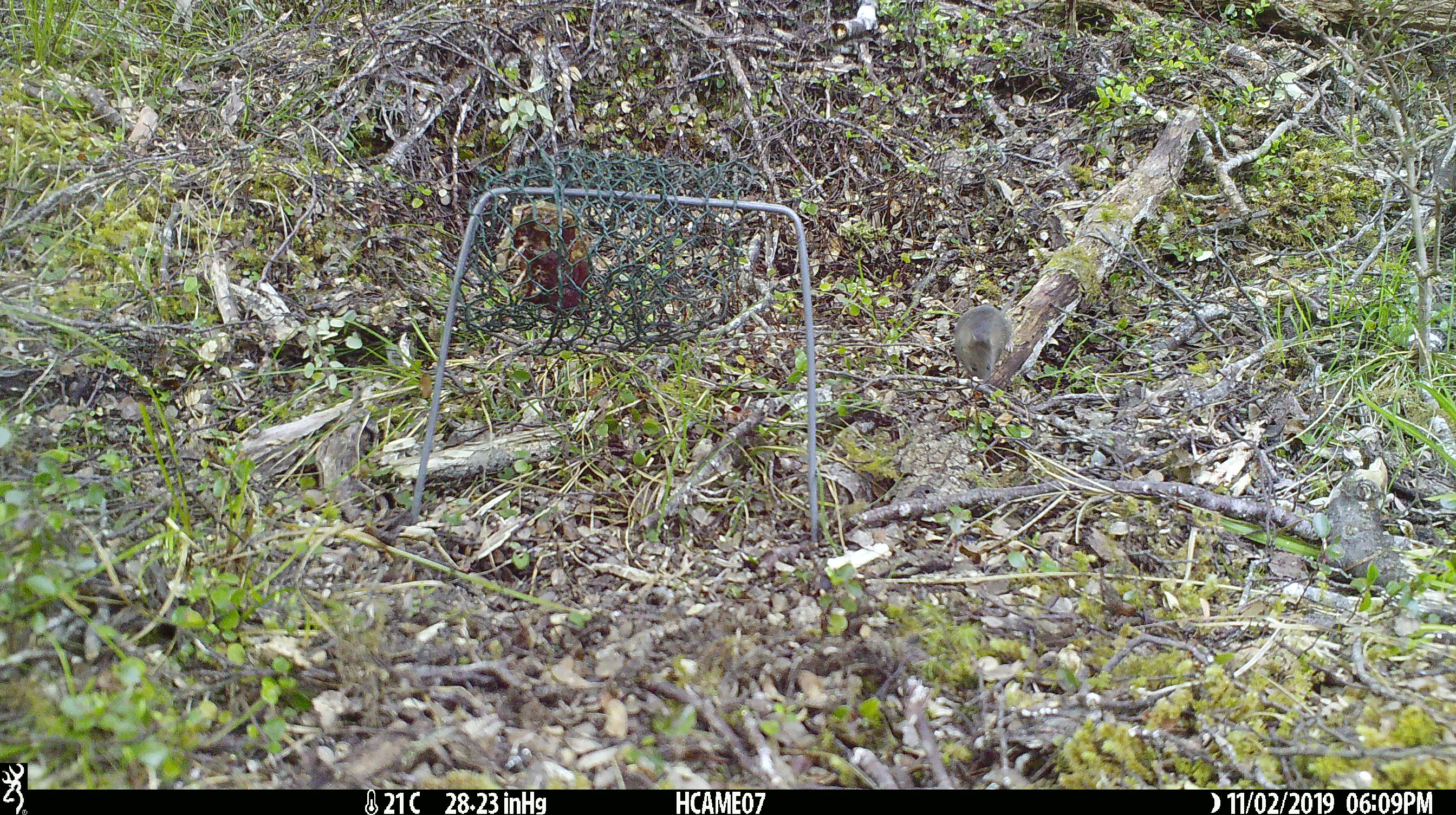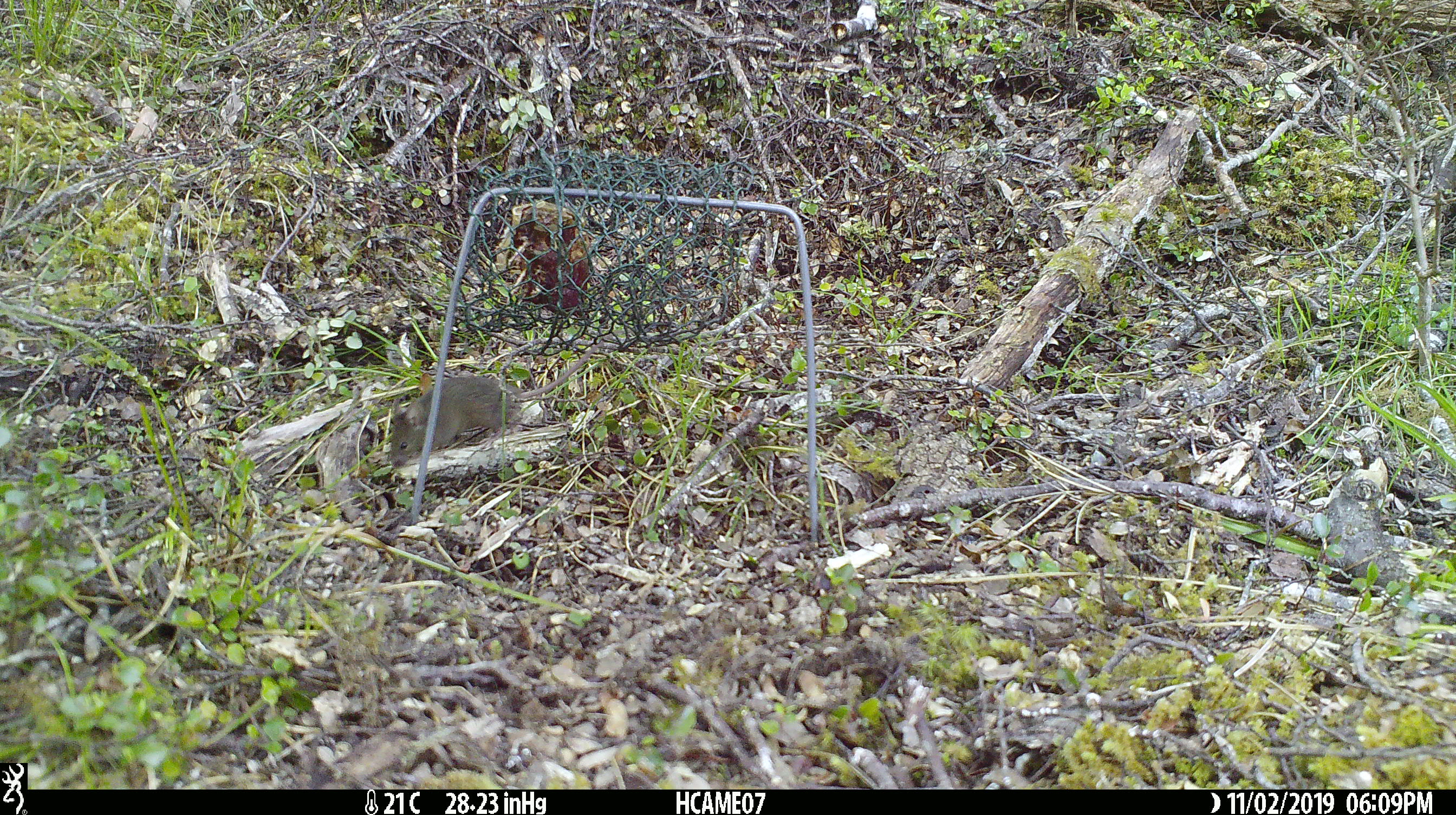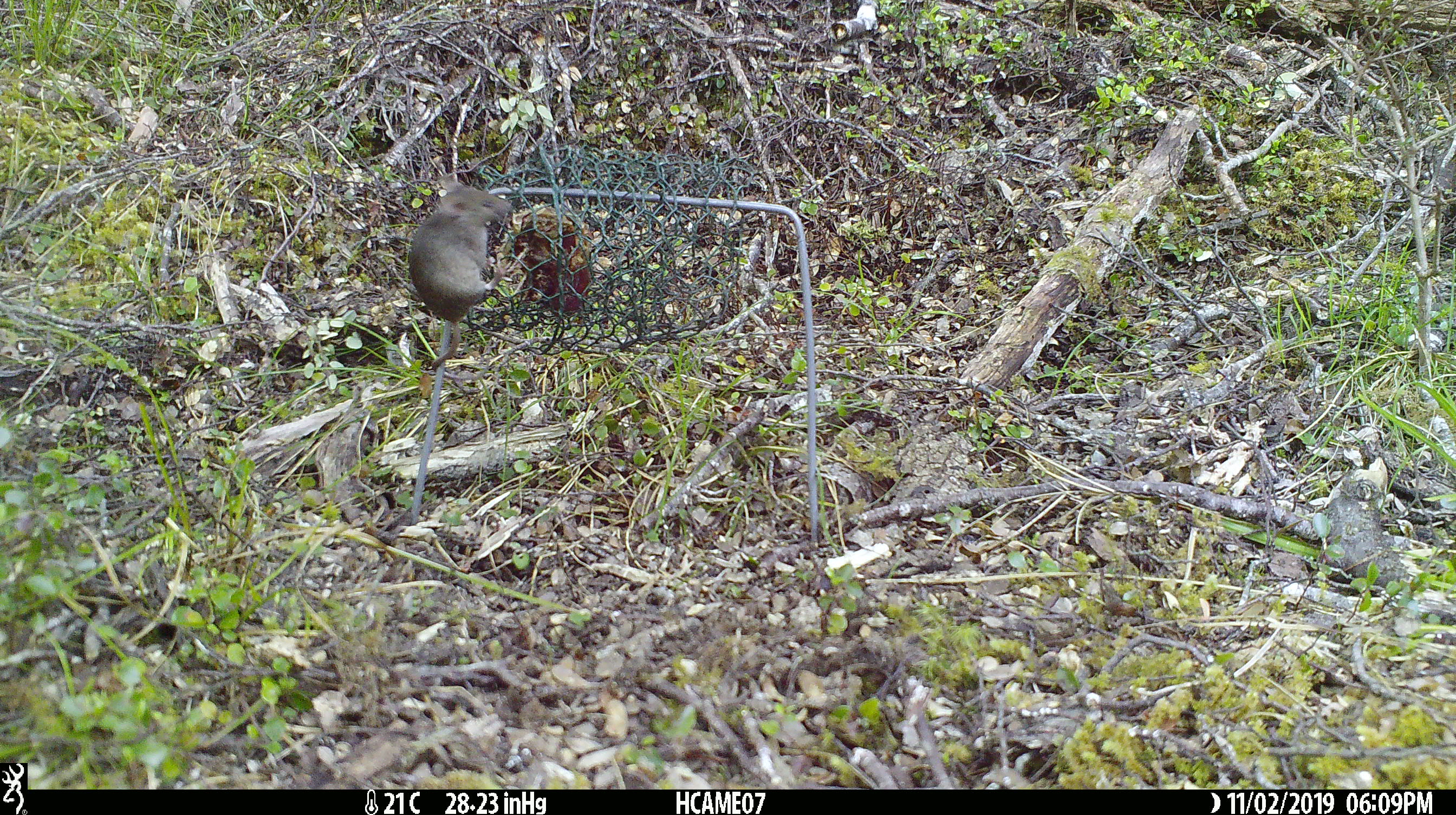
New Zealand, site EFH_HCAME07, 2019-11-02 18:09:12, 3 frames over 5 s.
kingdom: Animalia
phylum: Chordata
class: Mammalia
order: Rodentia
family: Muridae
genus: Mus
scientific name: Mus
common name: mouse